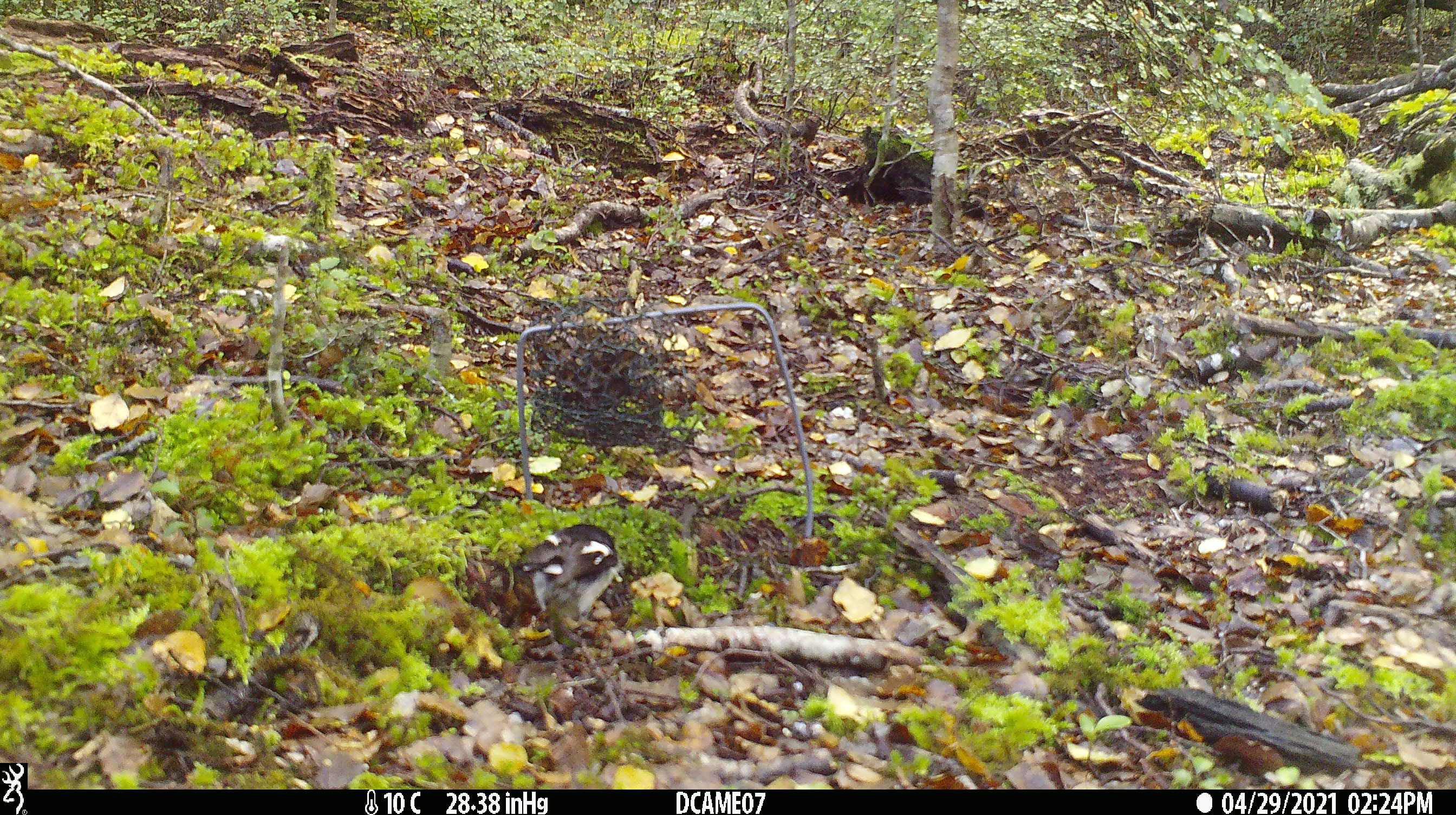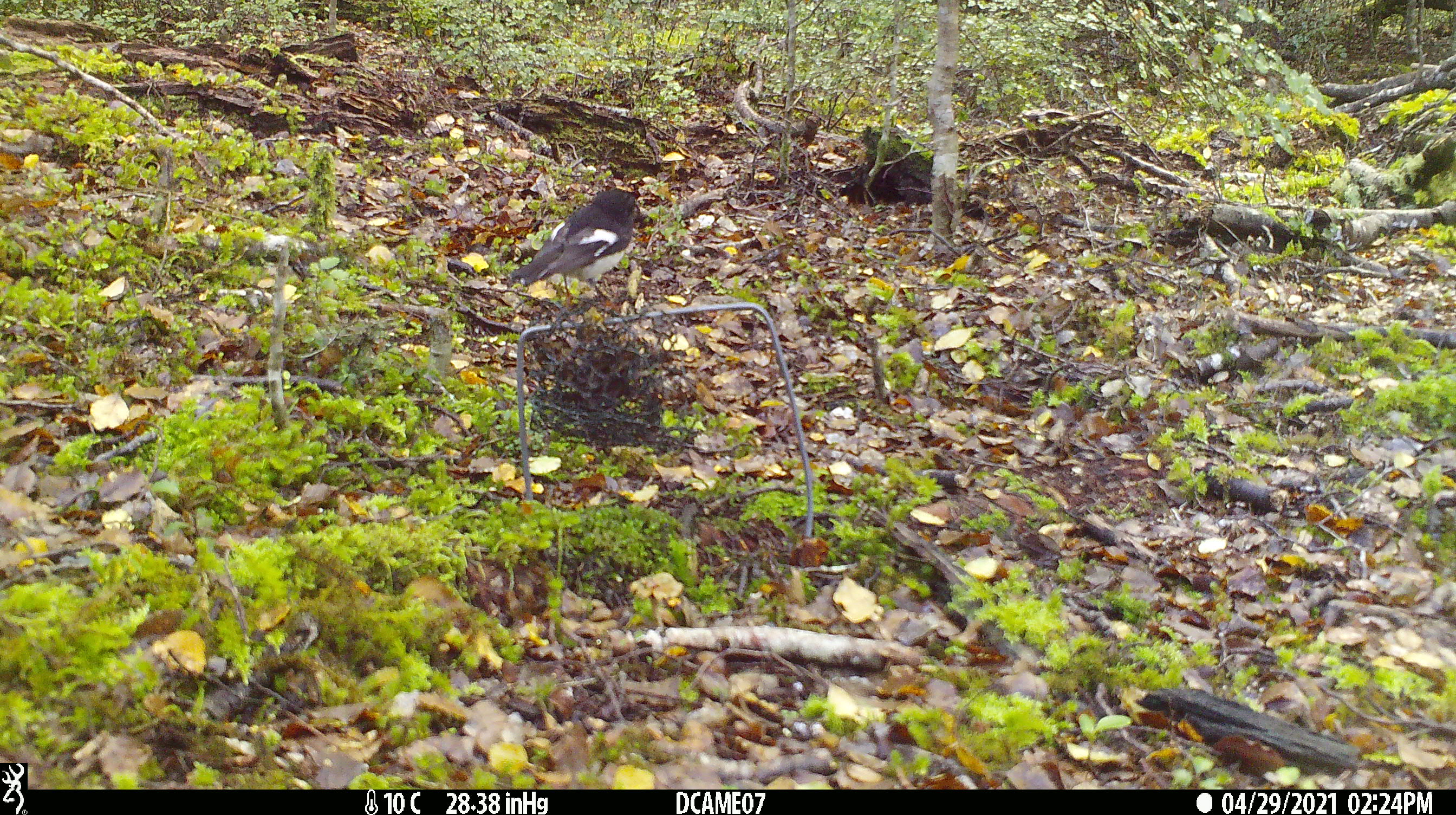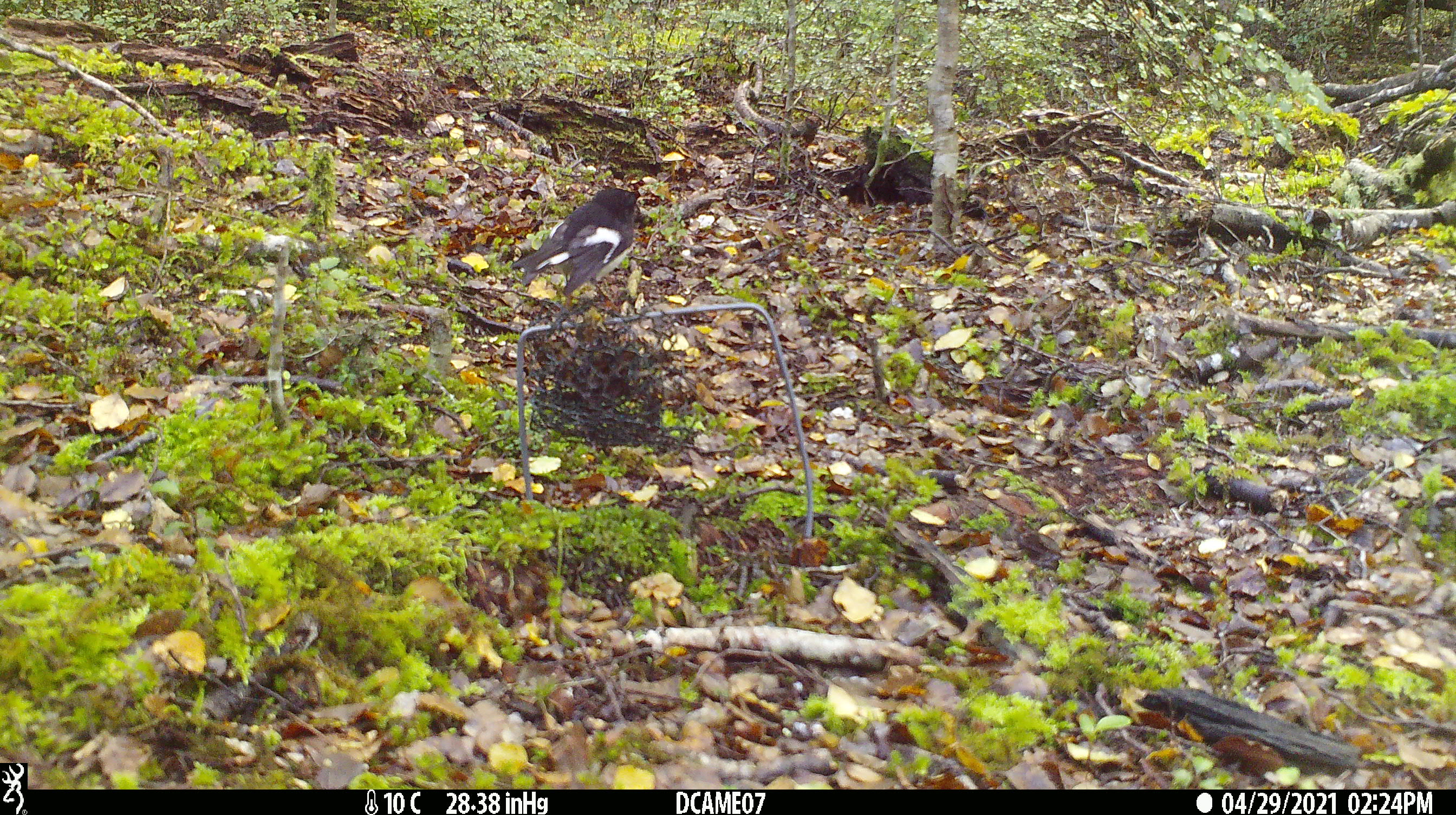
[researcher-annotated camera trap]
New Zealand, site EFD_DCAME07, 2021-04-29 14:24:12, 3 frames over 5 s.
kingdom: Animalia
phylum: Chordata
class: Aves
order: Passeriformes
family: Petroicidae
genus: Petroica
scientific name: Petroica macrocephala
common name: tomtit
Tomtit (Petroica macrocephala).